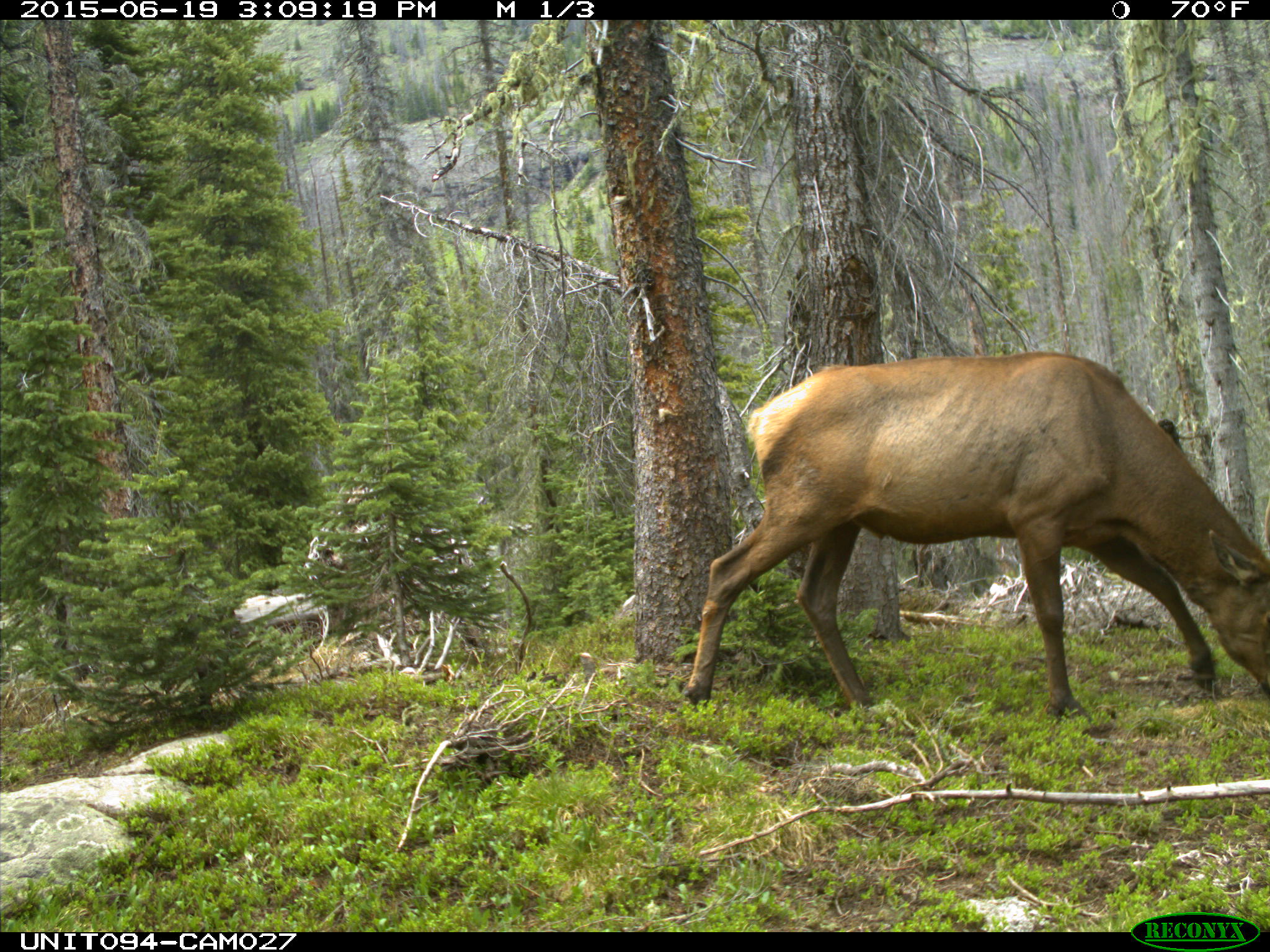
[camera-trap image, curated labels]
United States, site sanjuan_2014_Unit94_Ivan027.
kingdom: Animalia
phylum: Chordata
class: Mammalia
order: Artiodactyla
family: Cervidae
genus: Cervus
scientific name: Cervus elaphus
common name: red deer